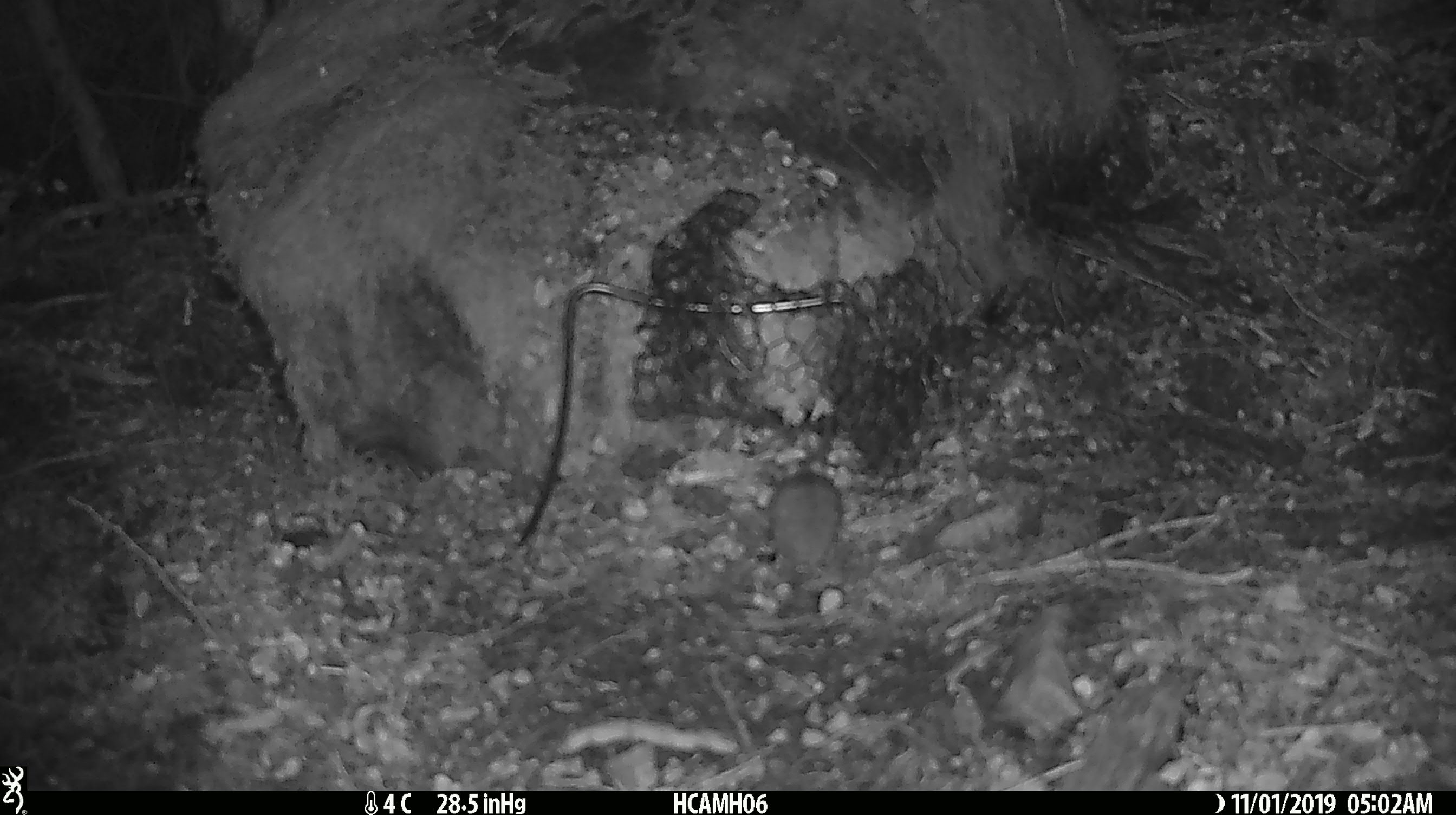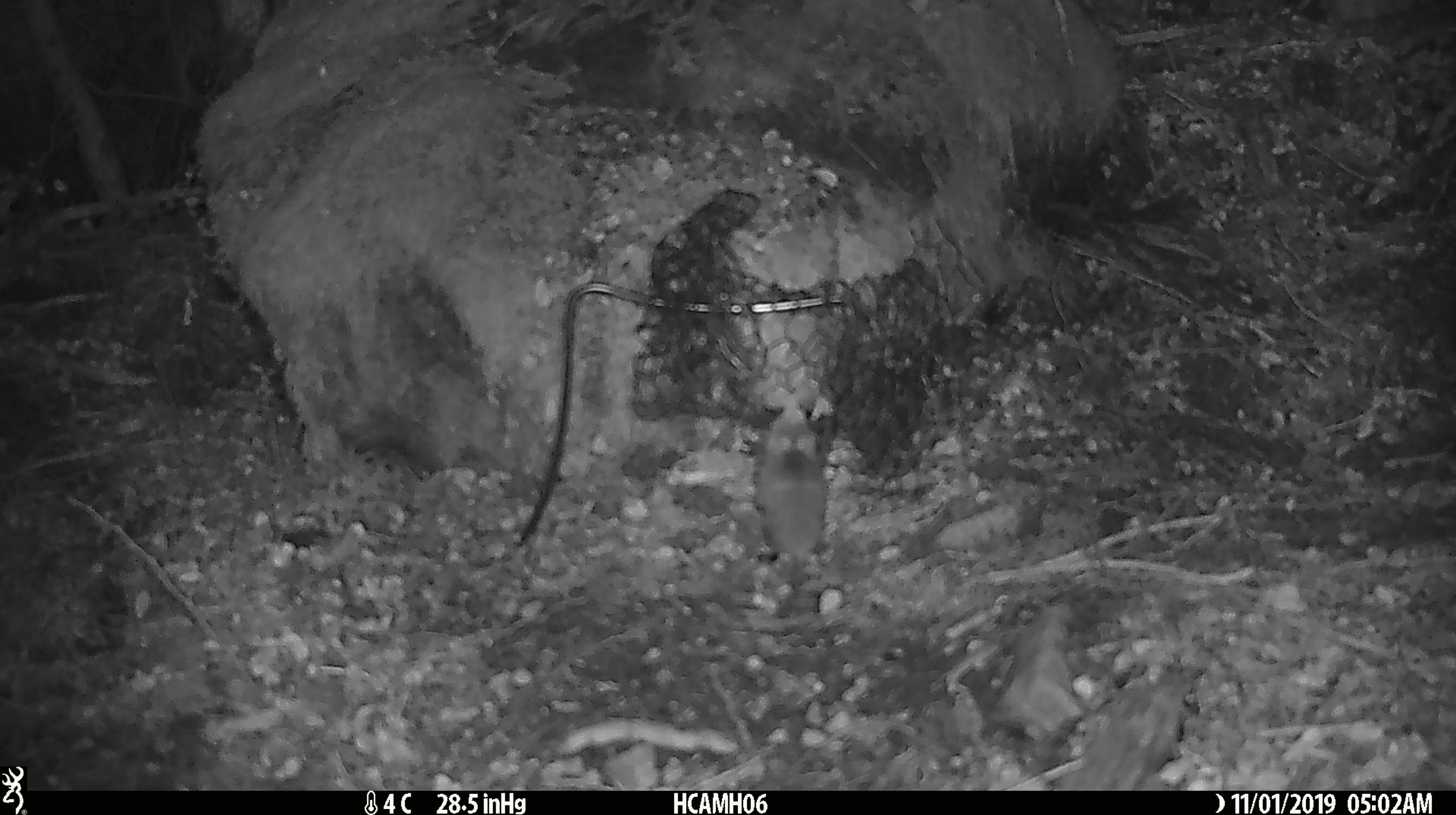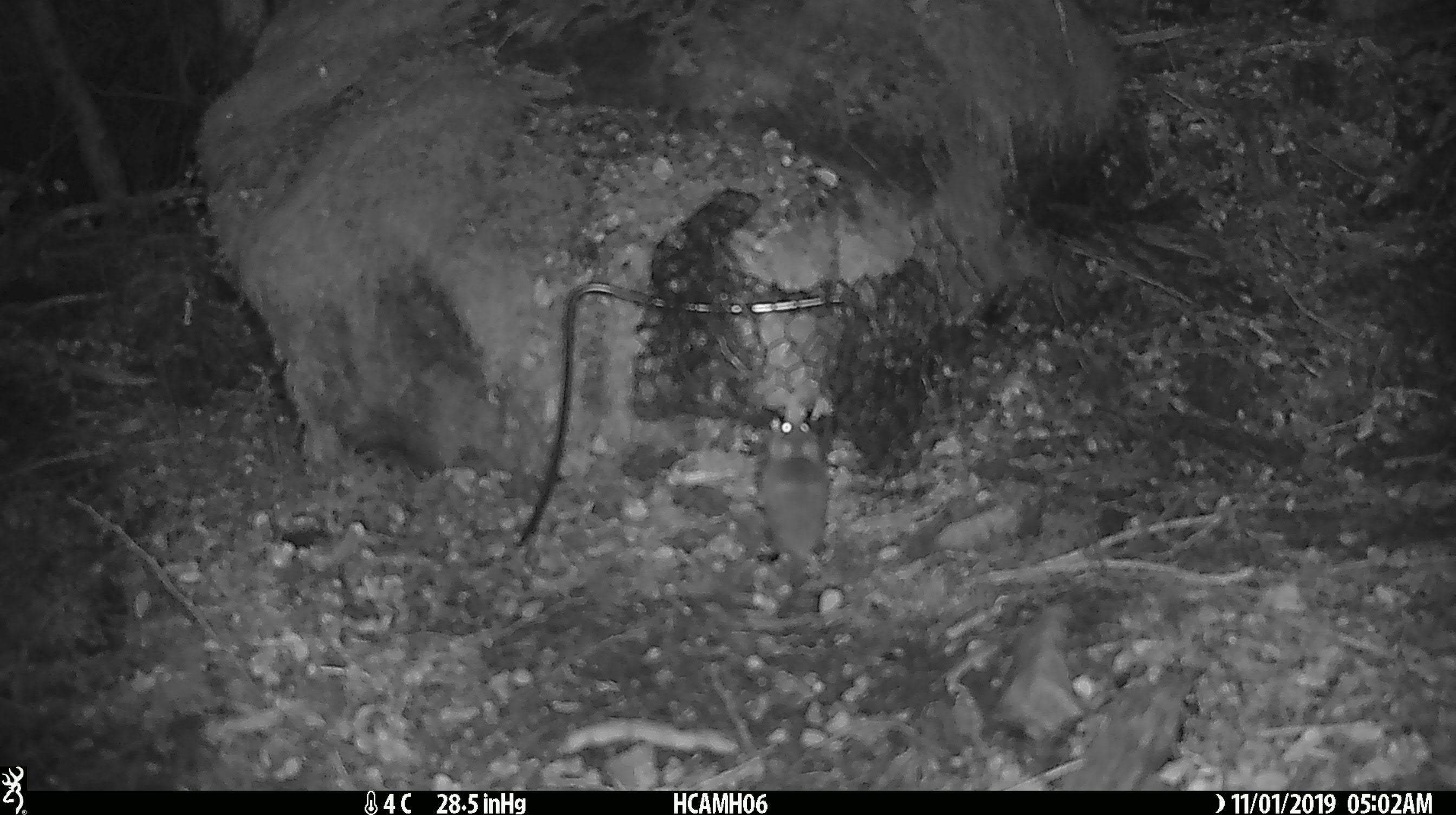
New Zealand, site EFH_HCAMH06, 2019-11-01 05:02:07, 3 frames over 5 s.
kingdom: Animalia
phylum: Chordata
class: Mammalia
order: Rodentia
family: Muridae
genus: Mus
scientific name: Mus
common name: mouse